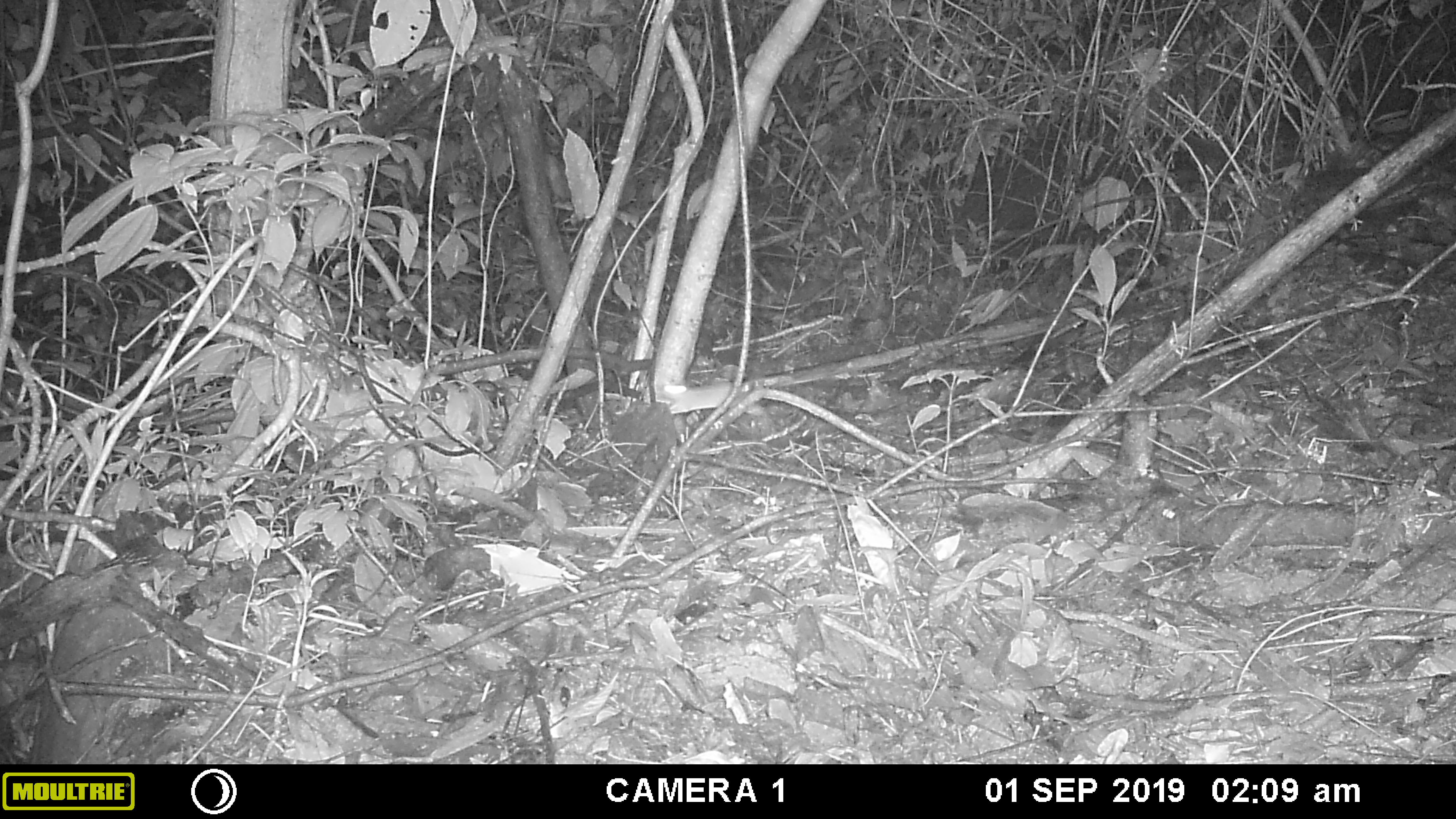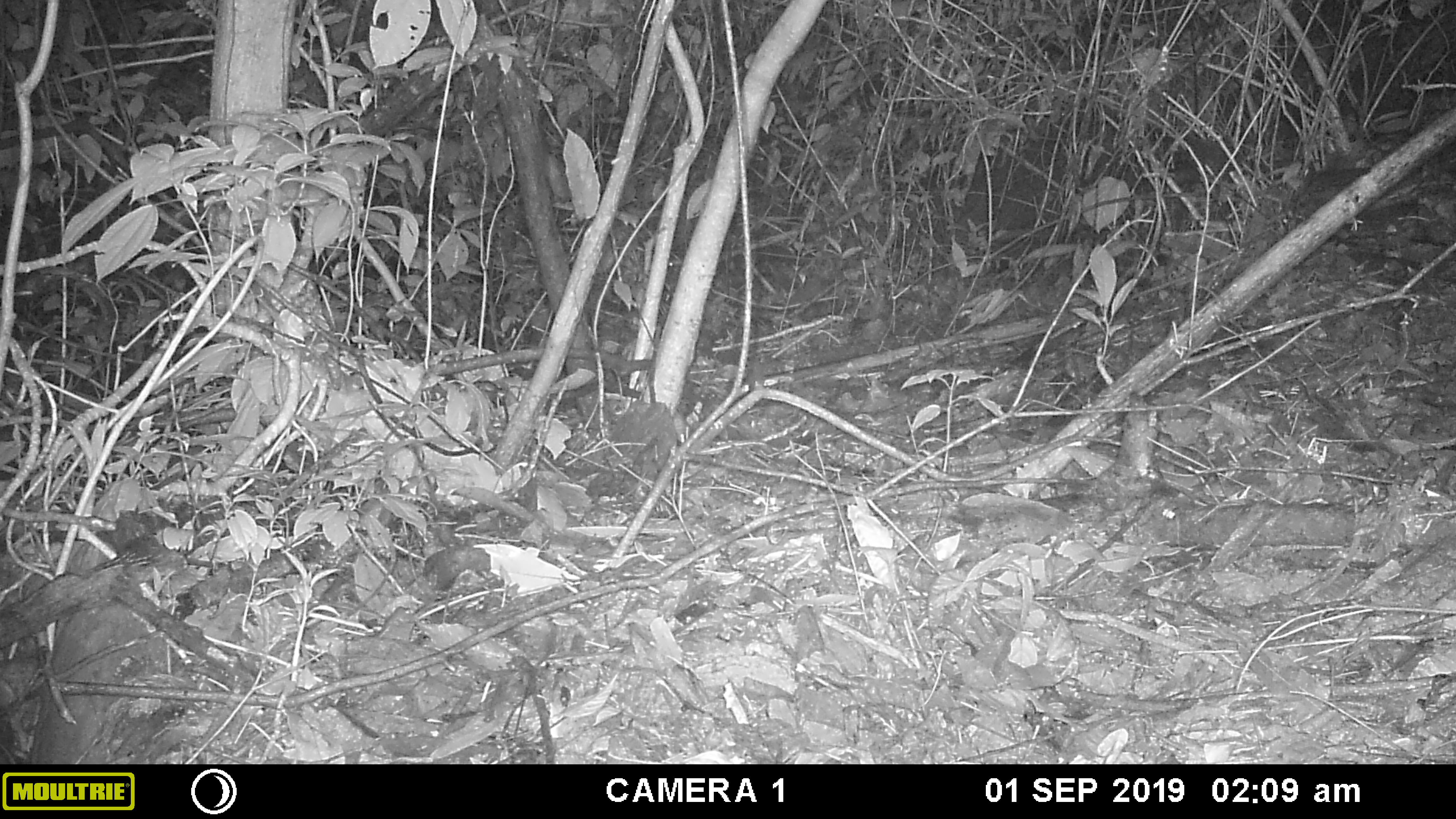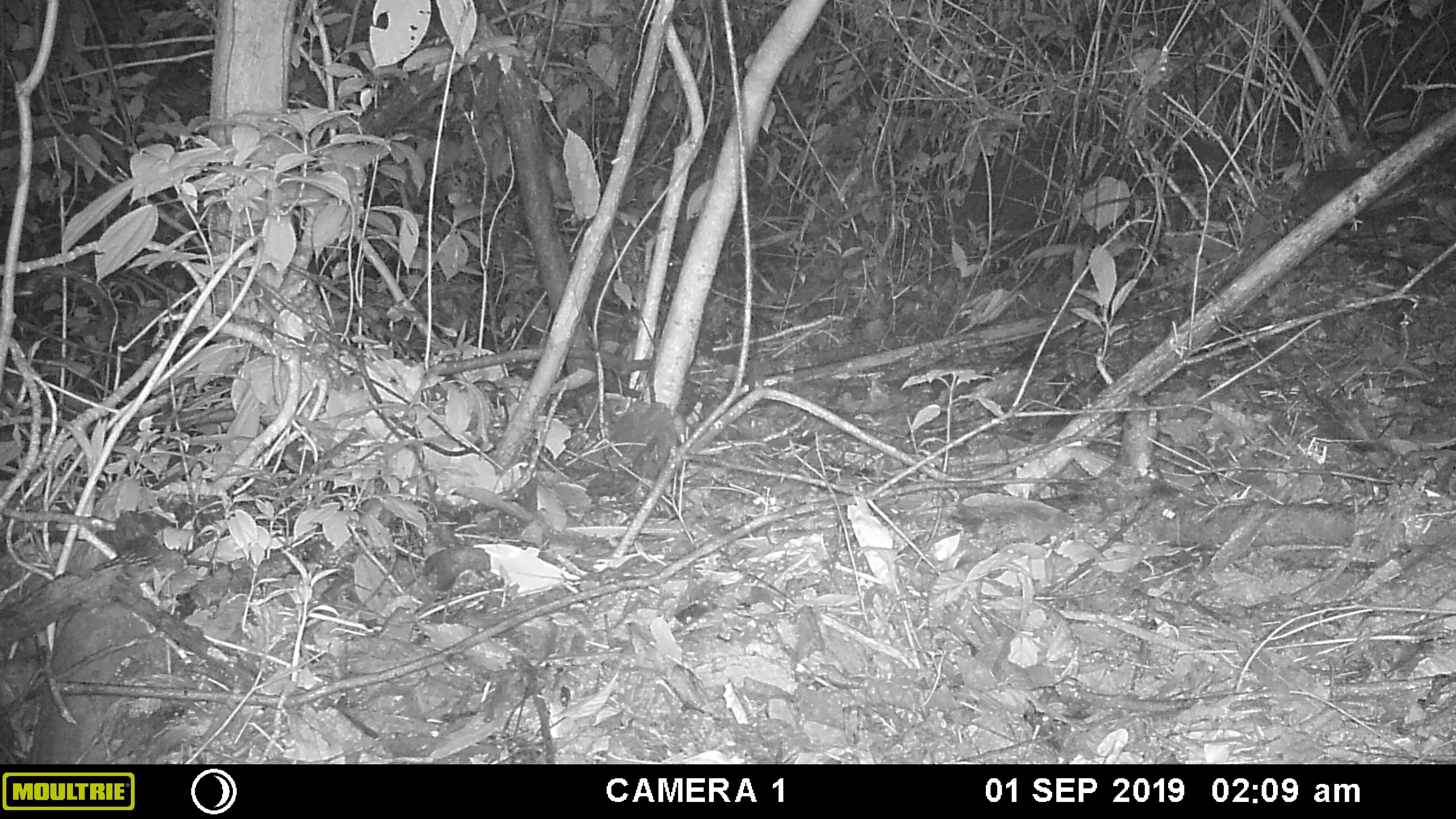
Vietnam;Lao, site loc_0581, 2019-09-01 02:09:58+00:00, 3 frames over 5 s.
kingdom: Animalia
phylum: Chordata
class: Mammalia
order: Rodentia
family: Muridae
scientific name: Muridae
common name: old-world mice and rats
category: unidentified murid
Unidentified murid (old-world mice and rats) (Muridae). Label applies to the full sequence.